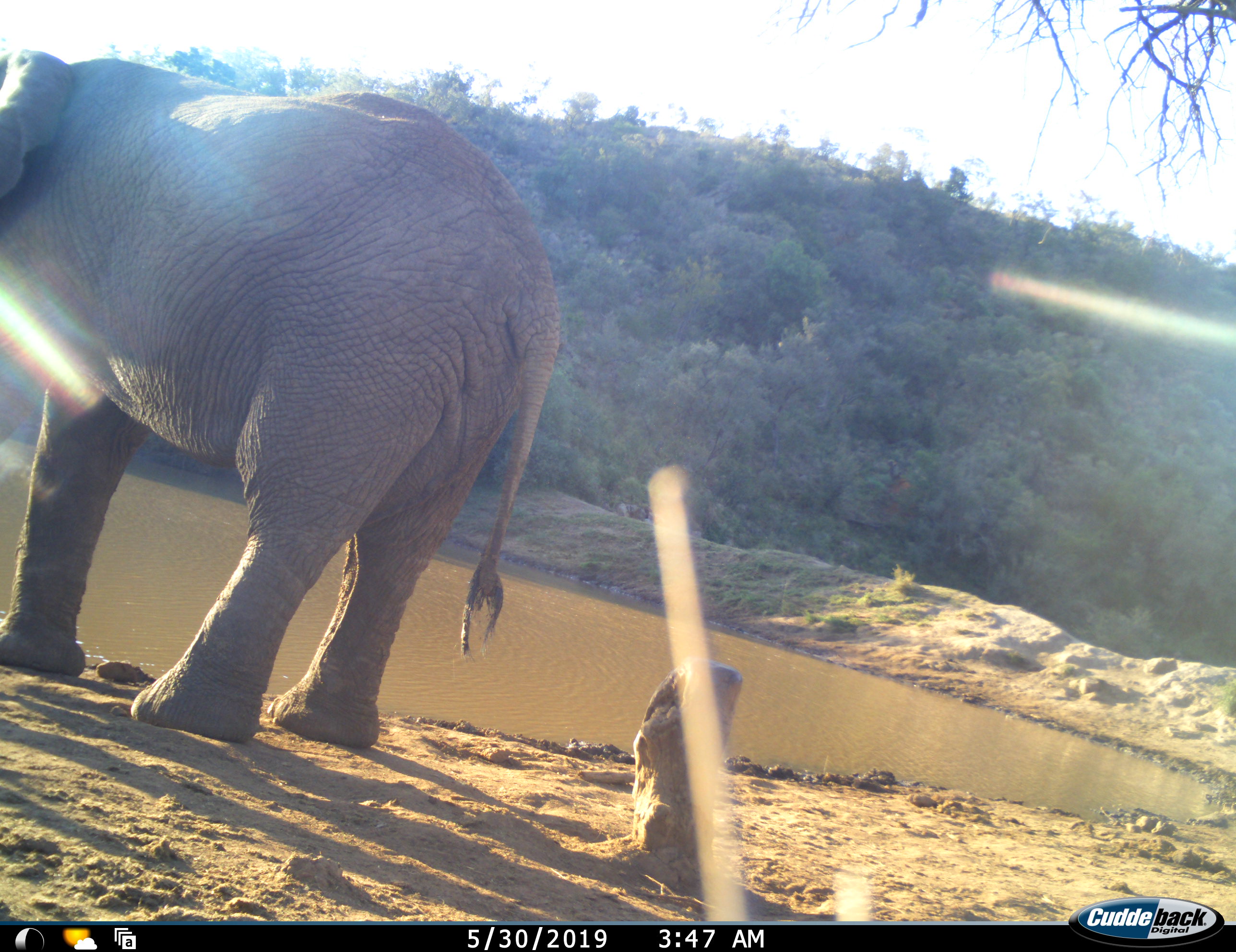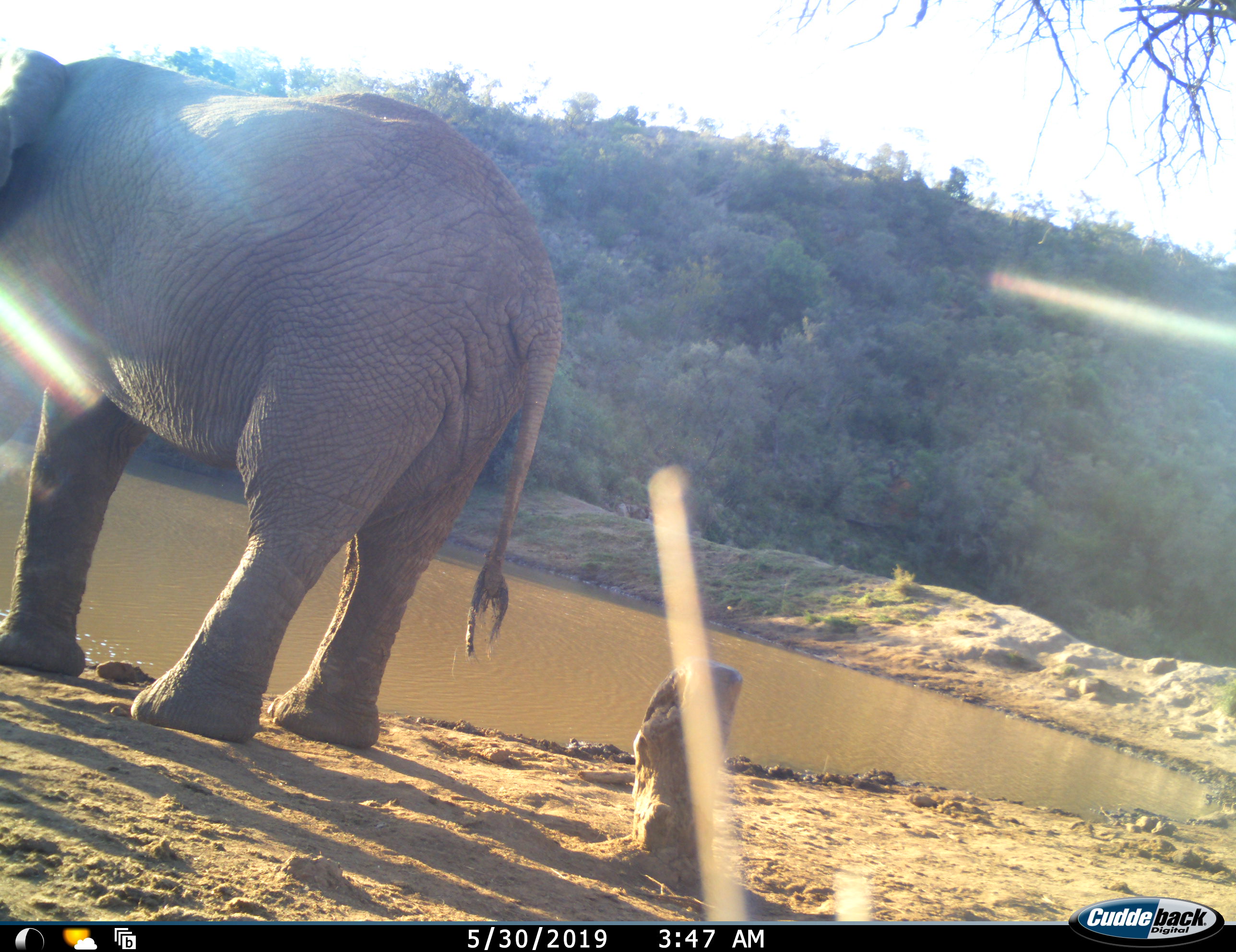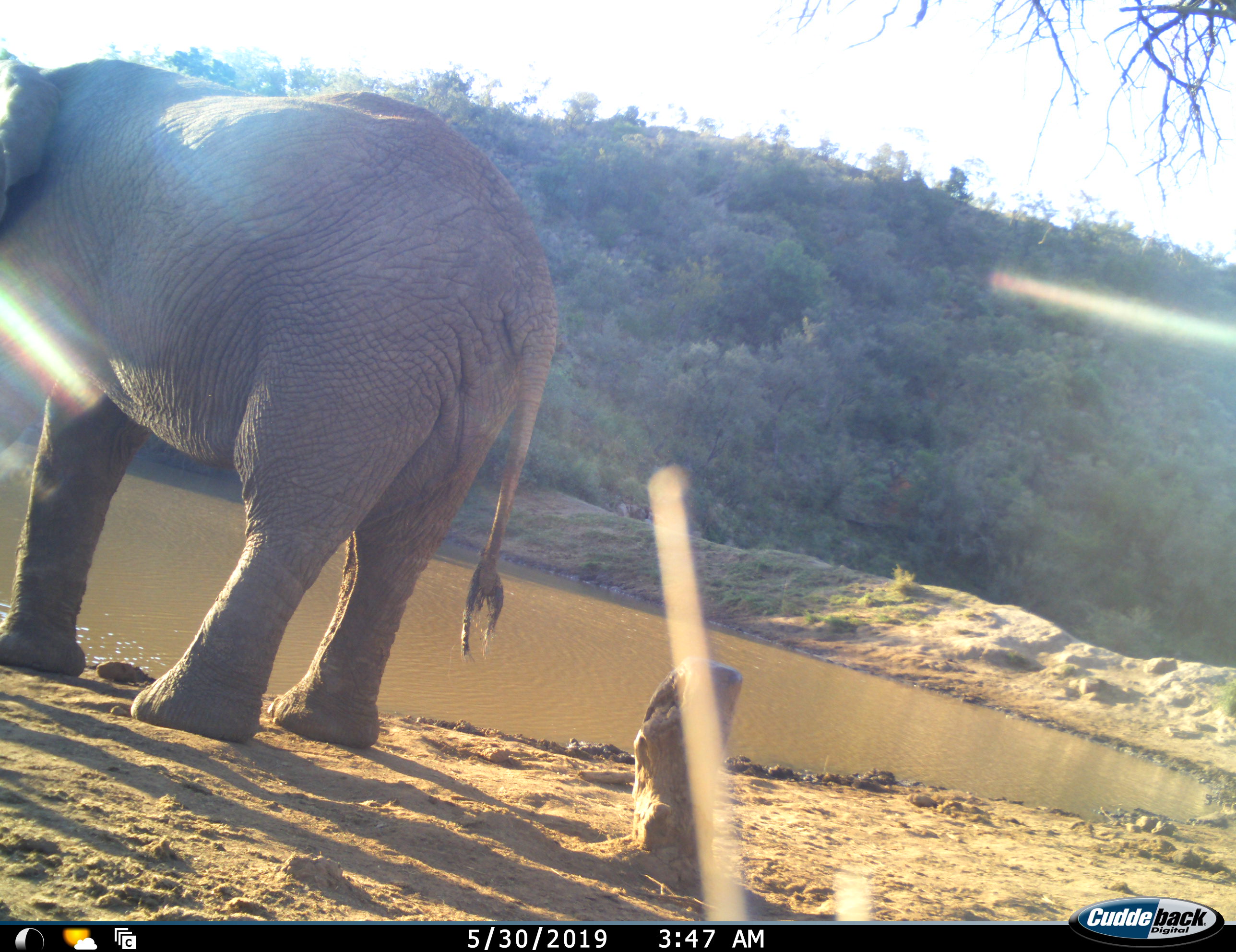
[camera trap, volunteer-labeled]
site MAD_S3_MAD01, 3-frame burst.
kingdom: Animalia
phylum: Chordata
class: Mammalia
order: Proboscidea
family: Elephantidae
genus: Loxodonta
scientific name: Loxodonta africana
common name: african bush elephant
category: elephant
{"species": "elephant (african bush elephant) (Loxodonta africana)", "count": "1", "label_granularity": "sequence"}